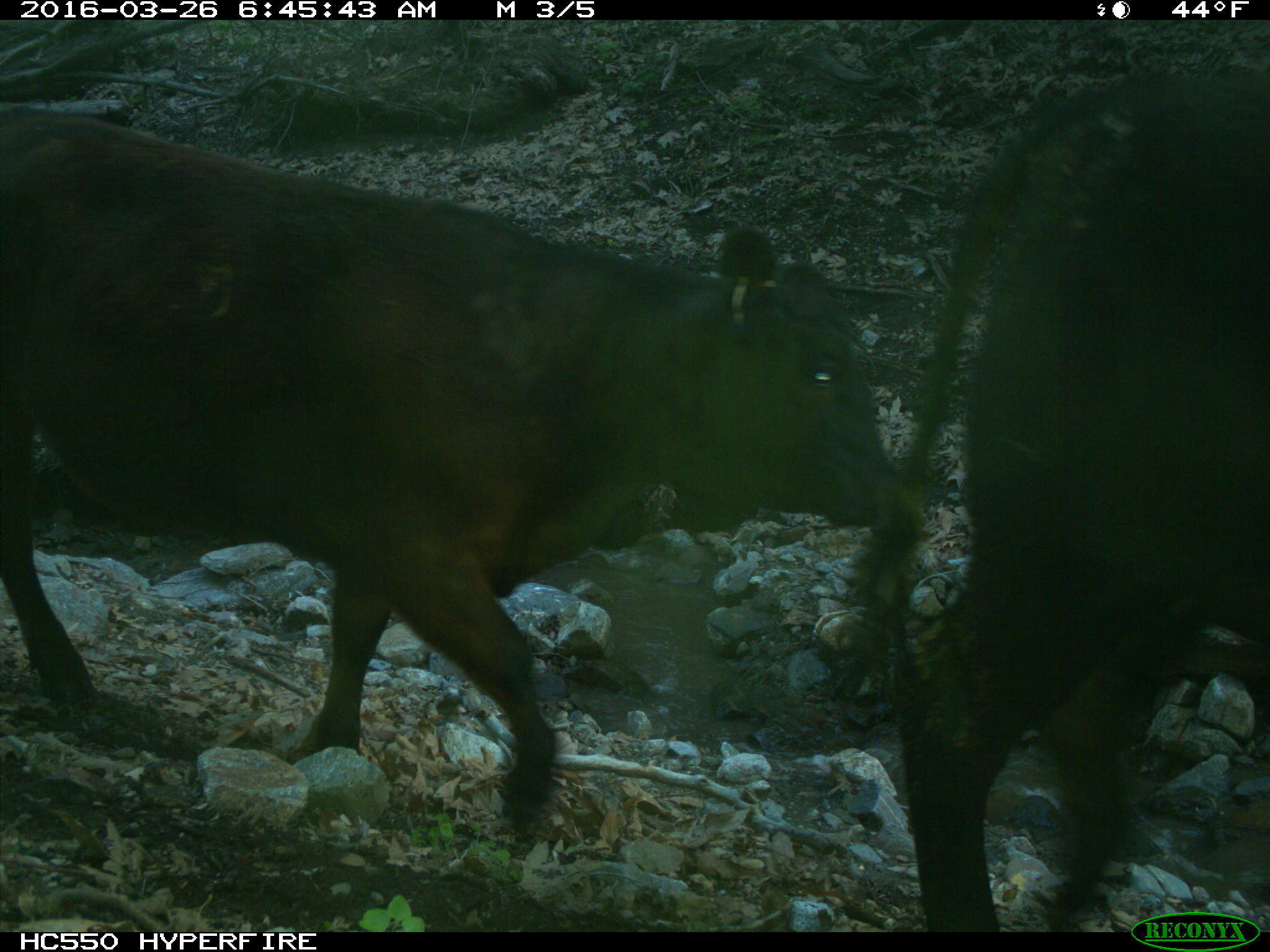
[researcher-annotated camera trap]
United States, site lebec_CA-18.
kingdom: Animalia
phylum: Chordata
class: Mammalia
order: Artiodactyla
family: Bovidae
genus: Bos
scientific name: Bos taurus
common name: domestic cow